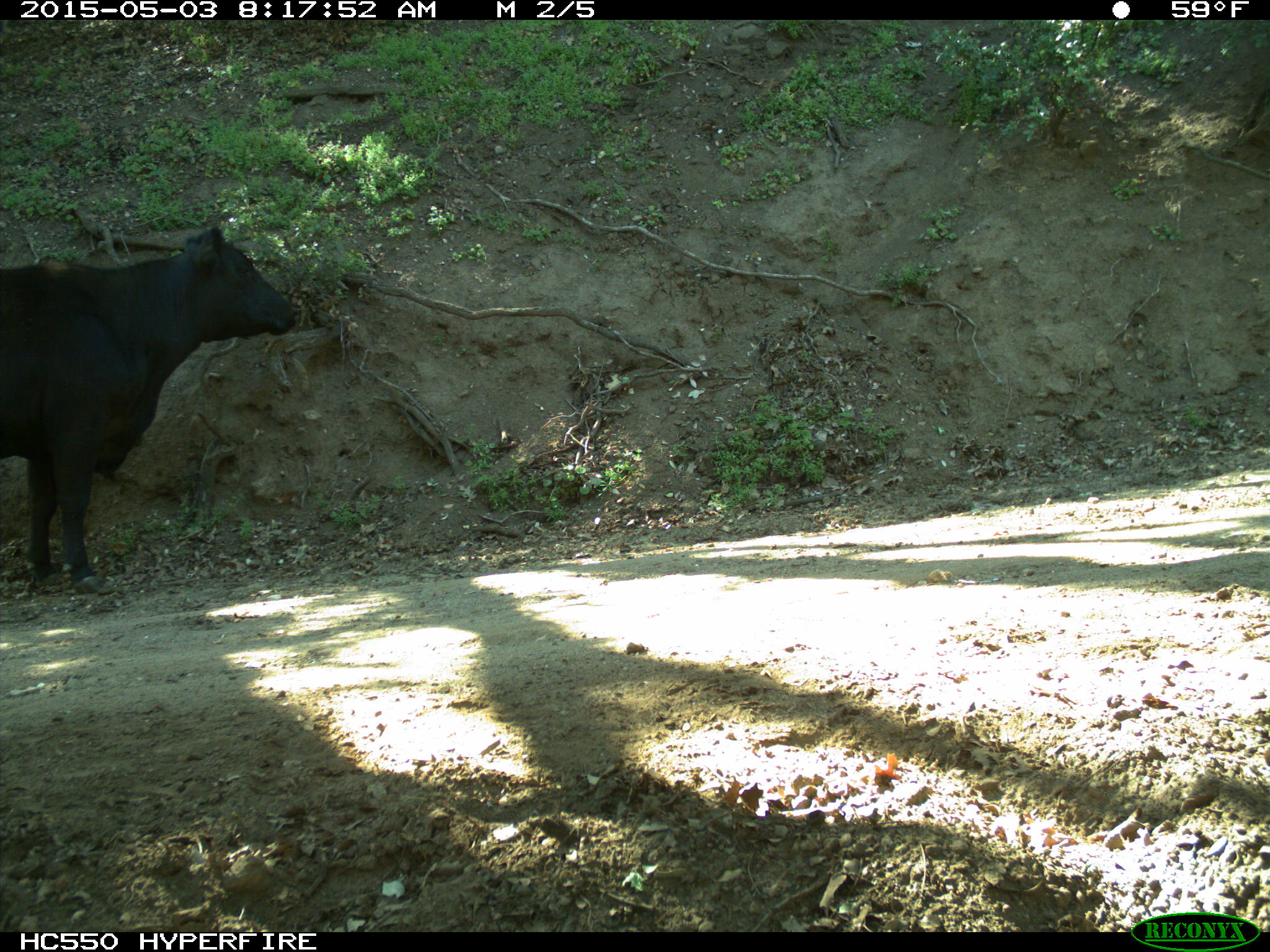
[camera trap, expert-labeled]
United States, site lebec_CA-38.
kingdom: Animalia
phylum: Chordata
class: Mammalia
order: Artiodactyla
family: Bovidae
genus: Bos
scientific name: Bos taurus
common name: domestic cow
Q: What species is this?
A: Bos taurus (domestic cow).